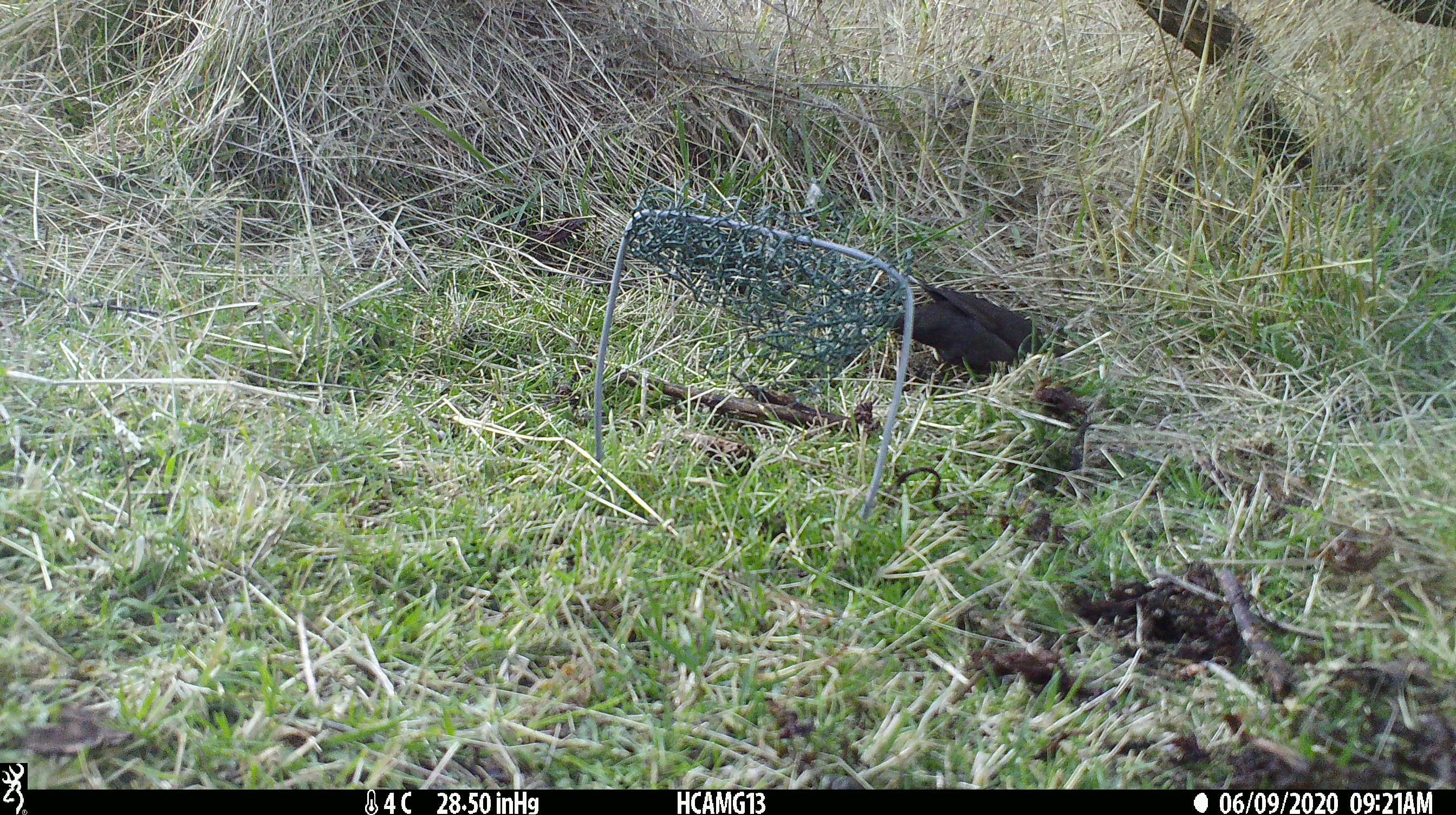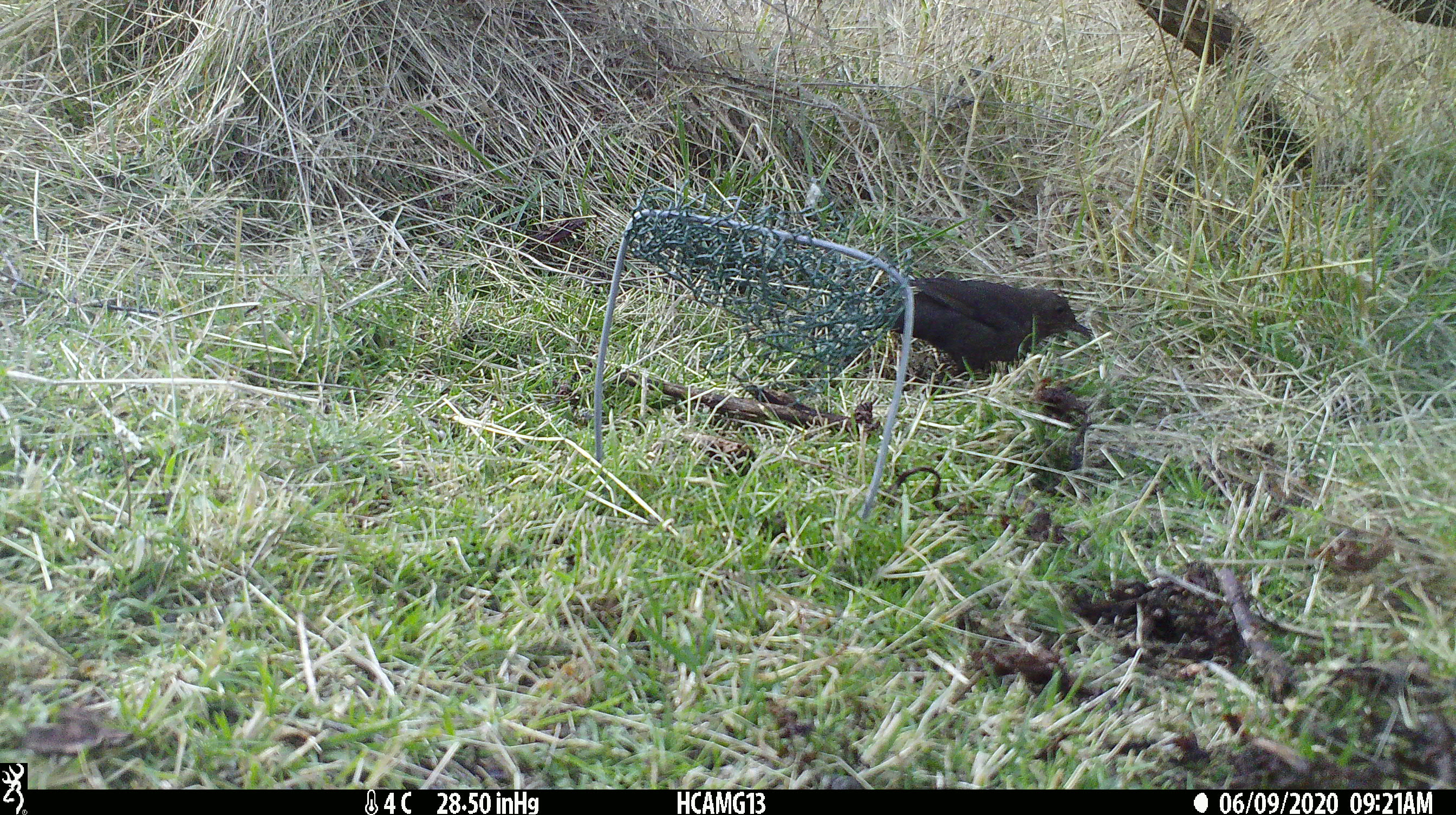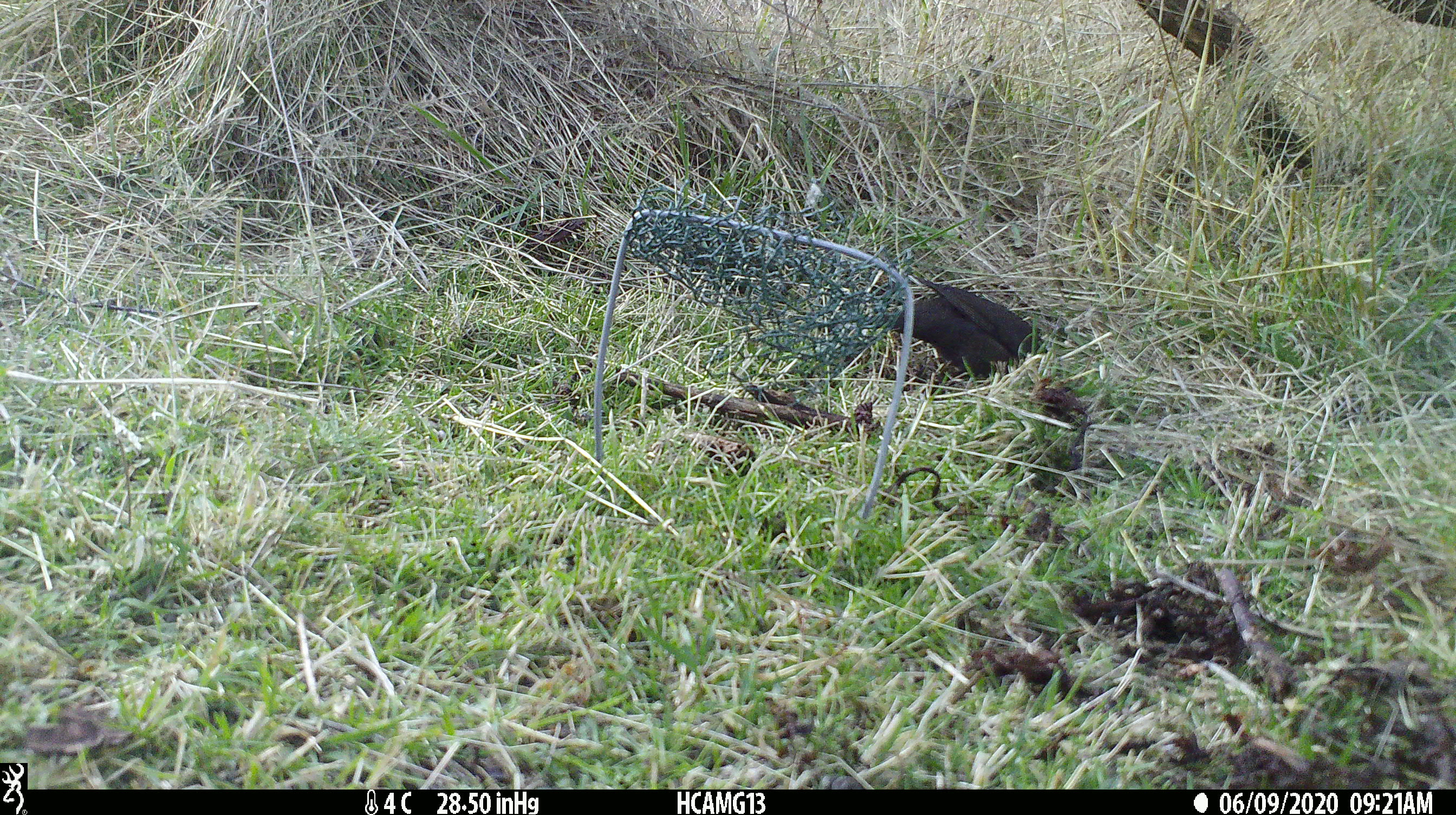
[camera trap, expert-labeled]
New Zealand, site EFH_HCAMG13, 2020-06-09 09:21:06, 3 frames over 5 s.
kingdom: Animalia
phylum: Chordata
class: Aves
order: Passeriformes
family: Turdidae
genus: Turdus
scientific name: Turdus merula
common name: eurasian blackbird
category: blackbird